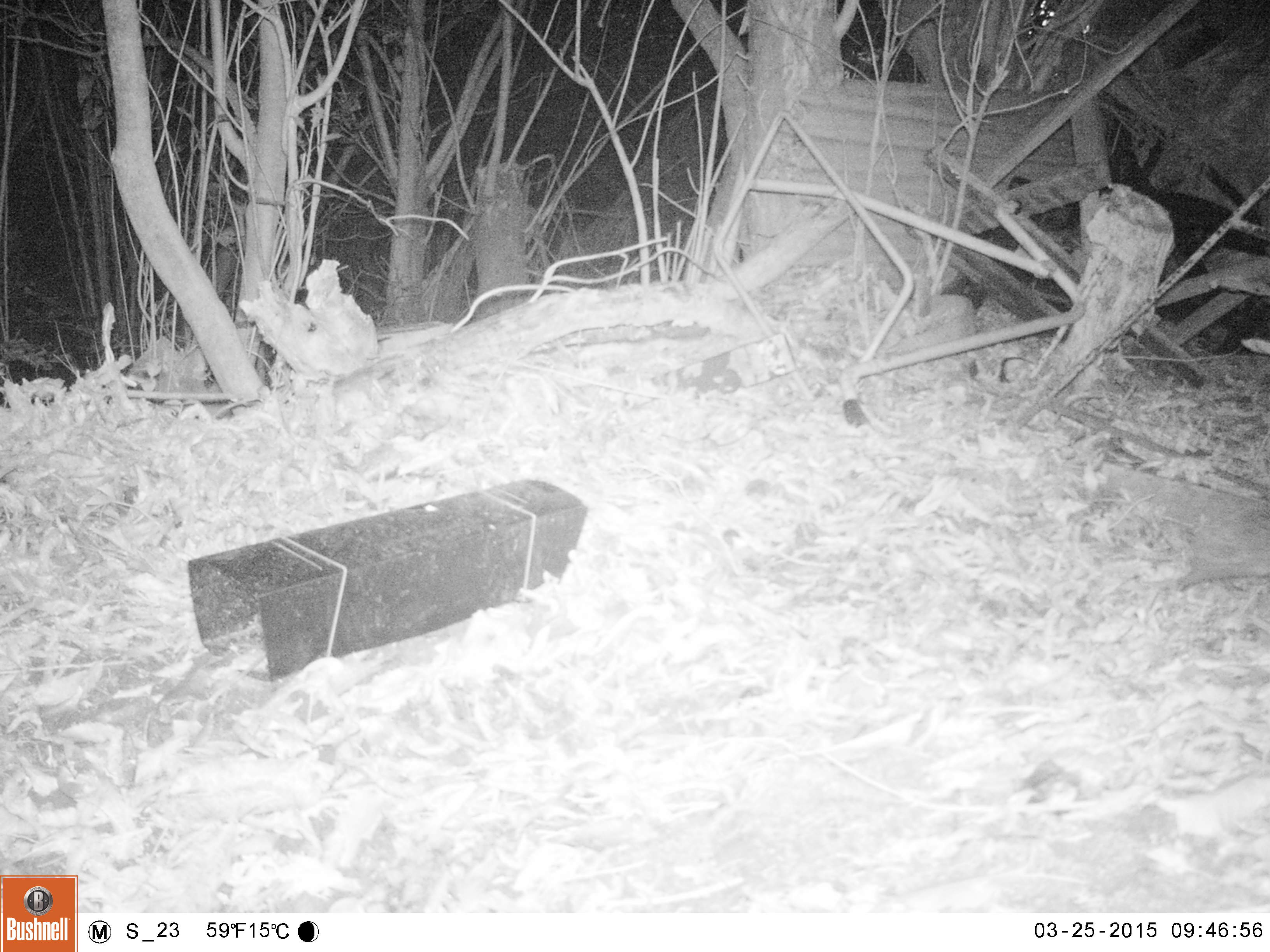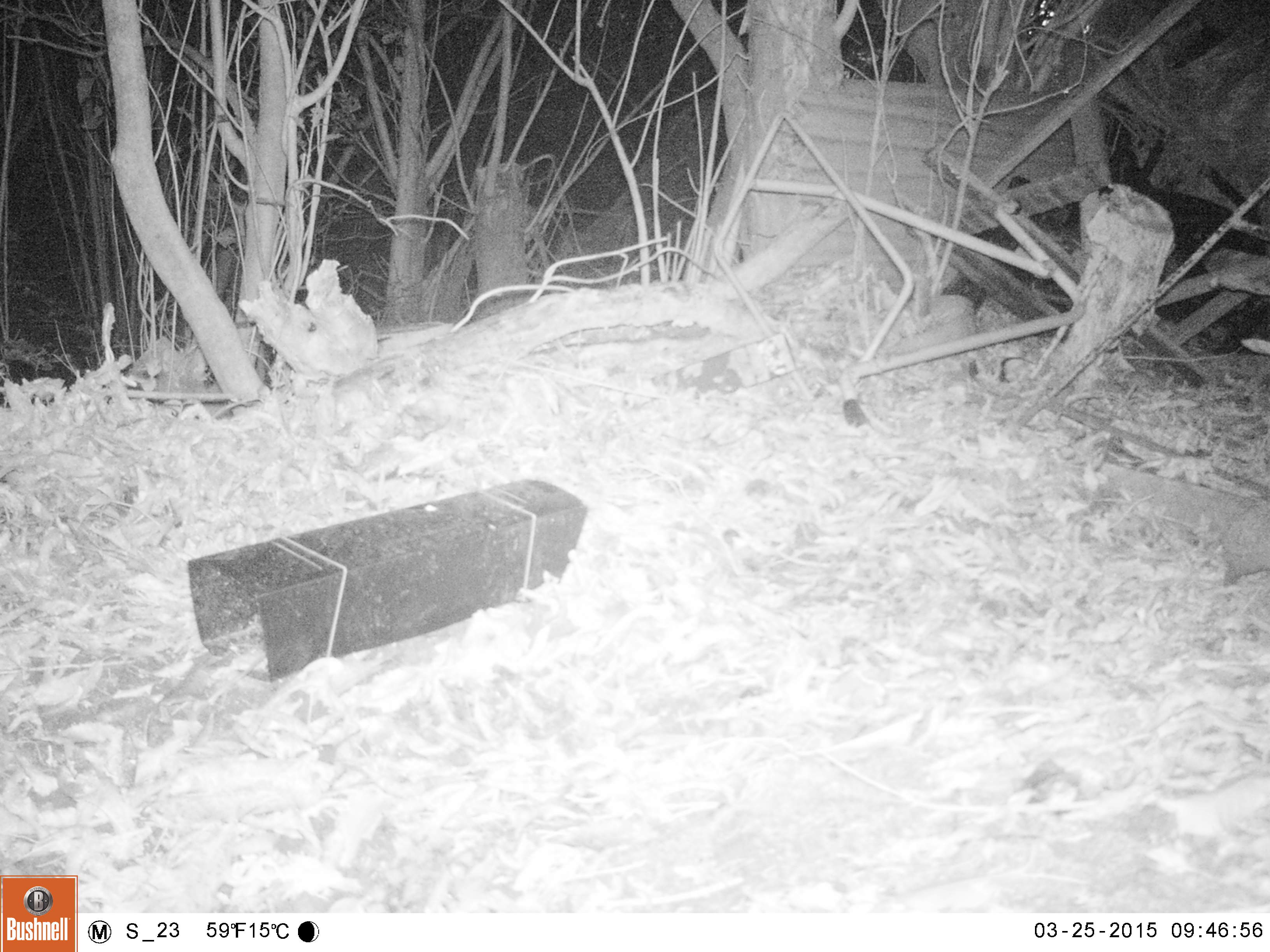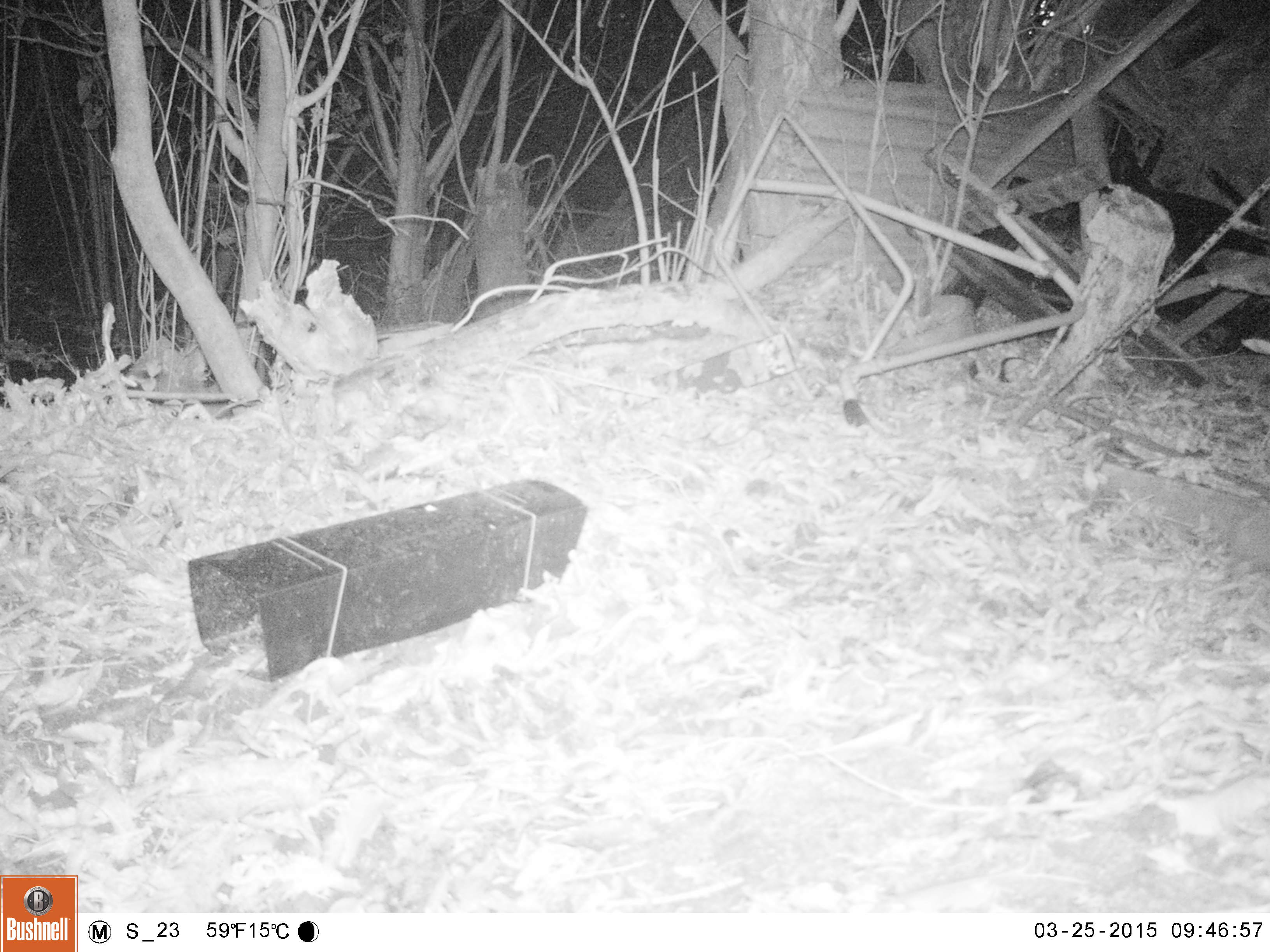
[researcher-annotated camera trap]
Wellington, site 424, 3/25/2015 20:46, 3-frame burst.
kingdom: Animalia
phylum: Chordata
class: Mammalia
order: Eulipotyphla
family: Erinaceidae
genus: Erinaceus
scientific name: Erinaceus europaeus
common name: hedgehog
Hedgehog (Erinaceus europaeus).